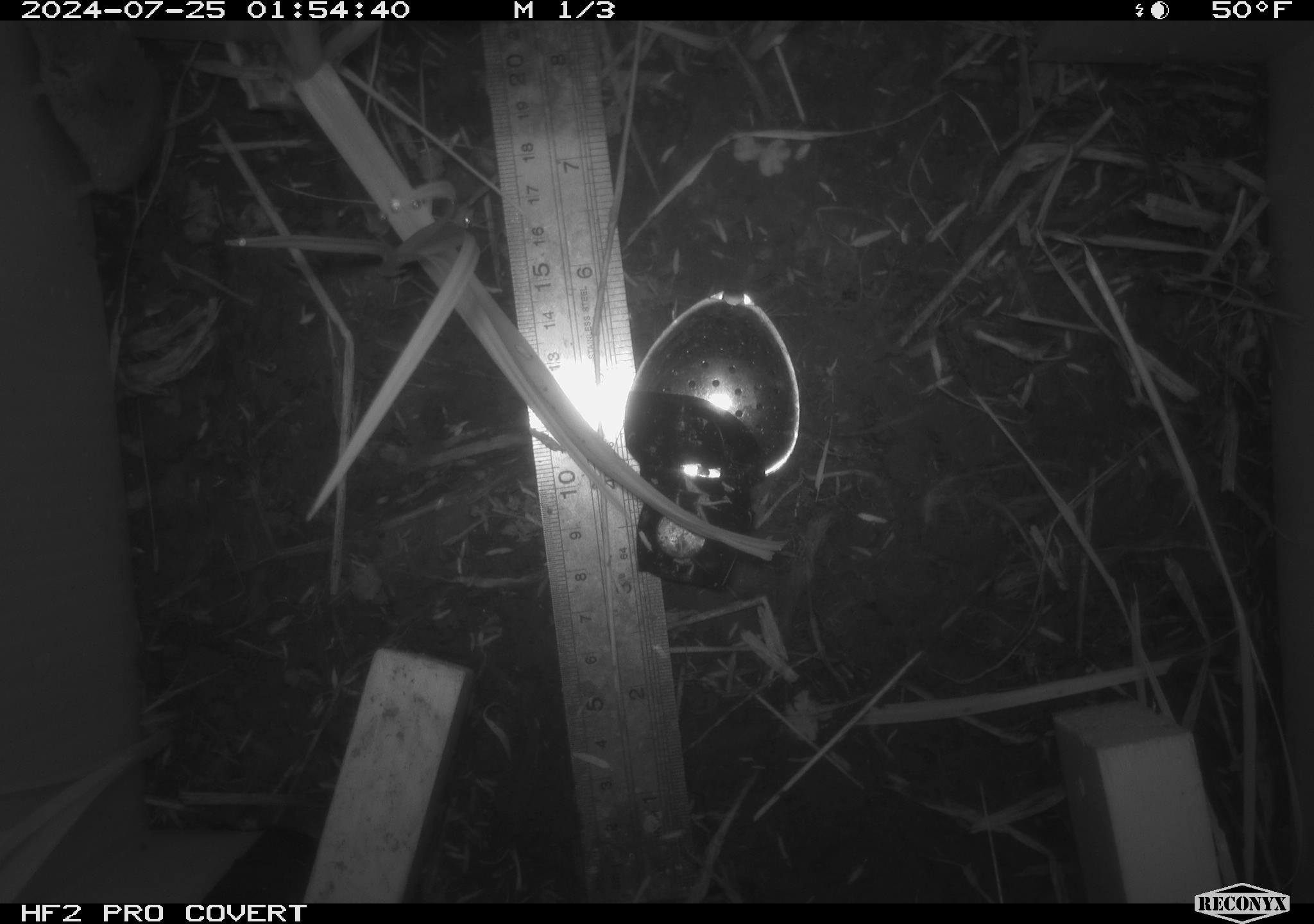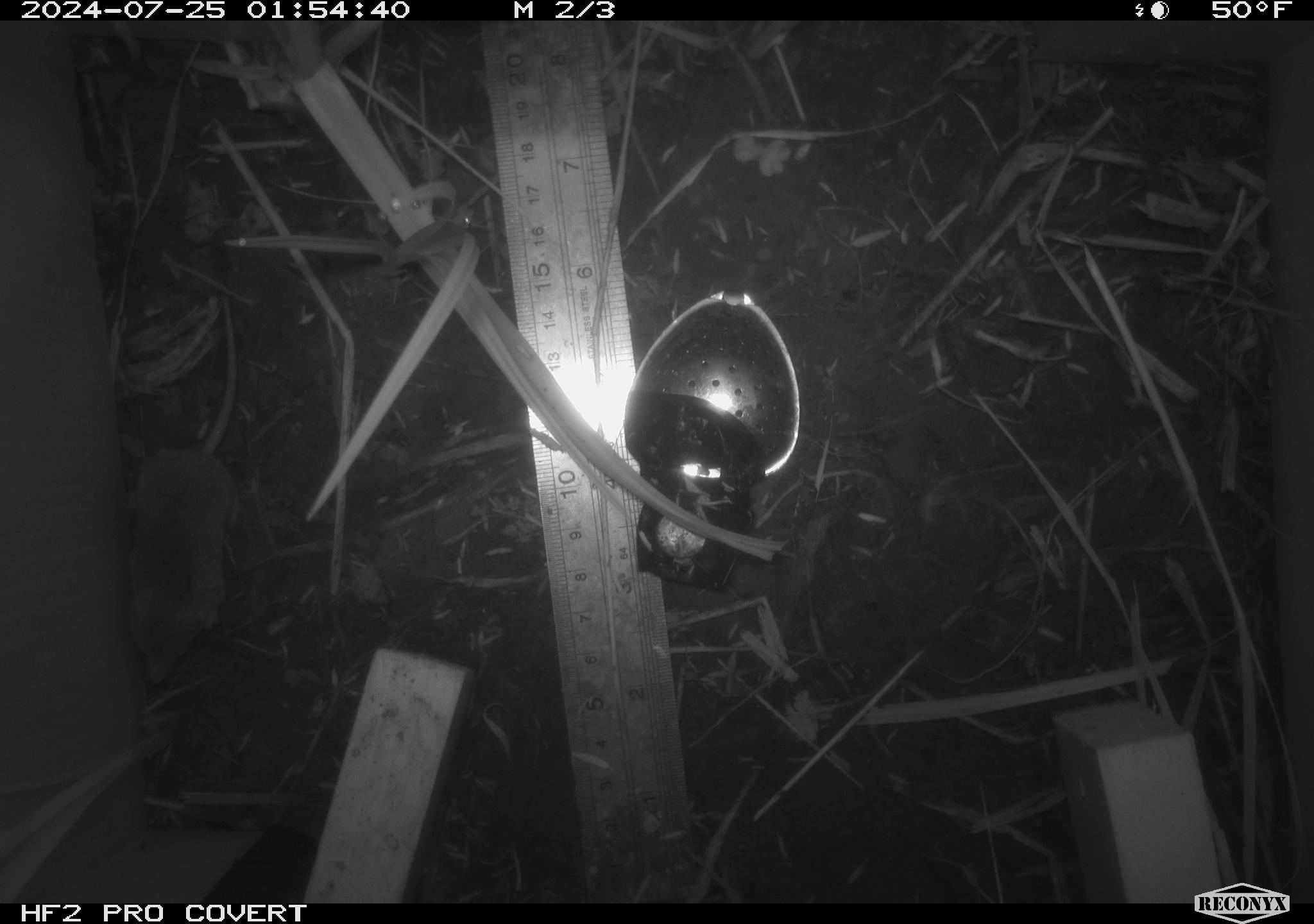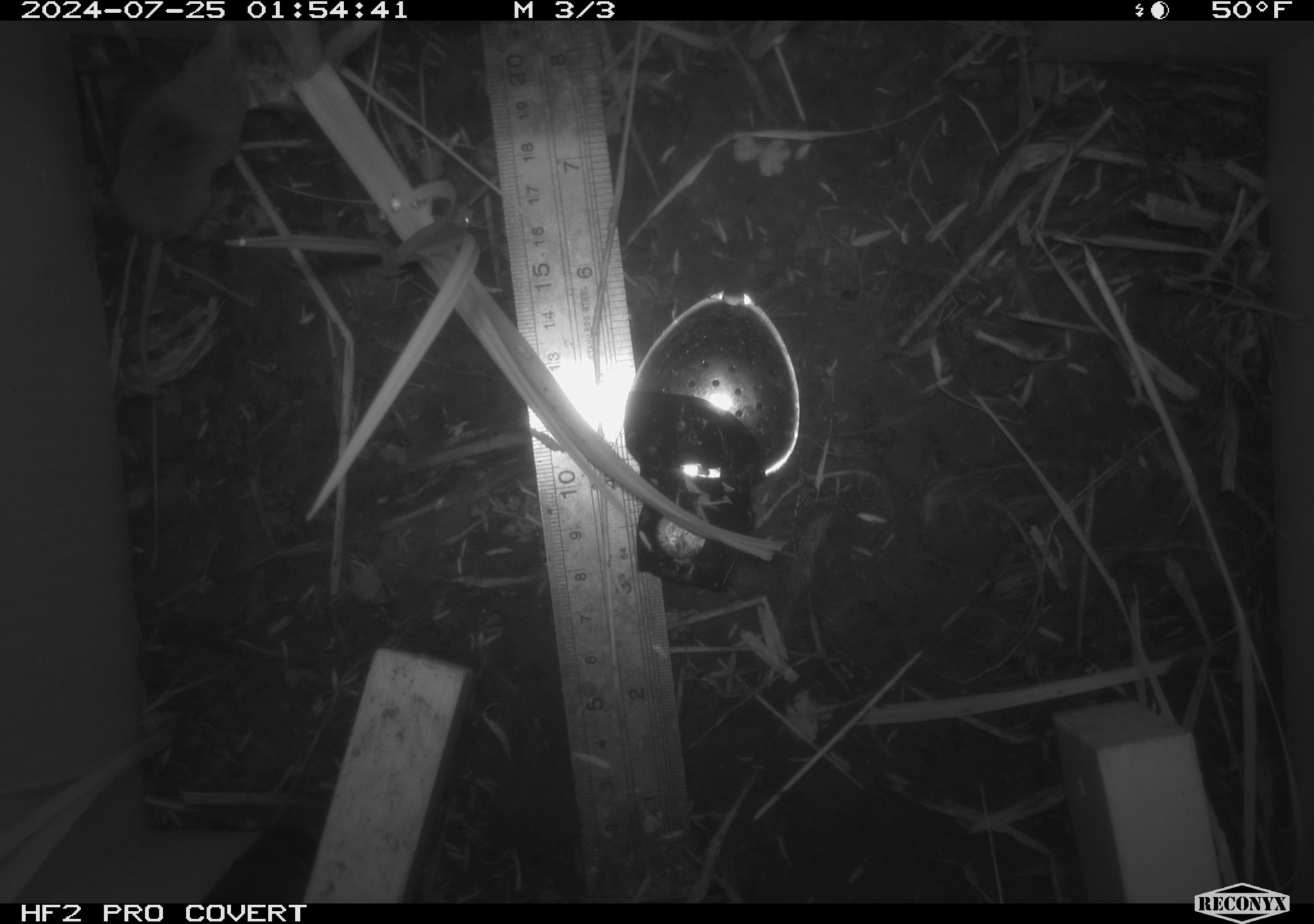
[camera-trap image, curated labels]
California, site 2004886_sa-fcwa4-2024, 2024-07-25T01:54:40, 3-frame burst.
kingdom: Animalia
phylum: Chordata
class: Mammalia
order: Rodentia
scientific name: Rodentia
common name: rodent